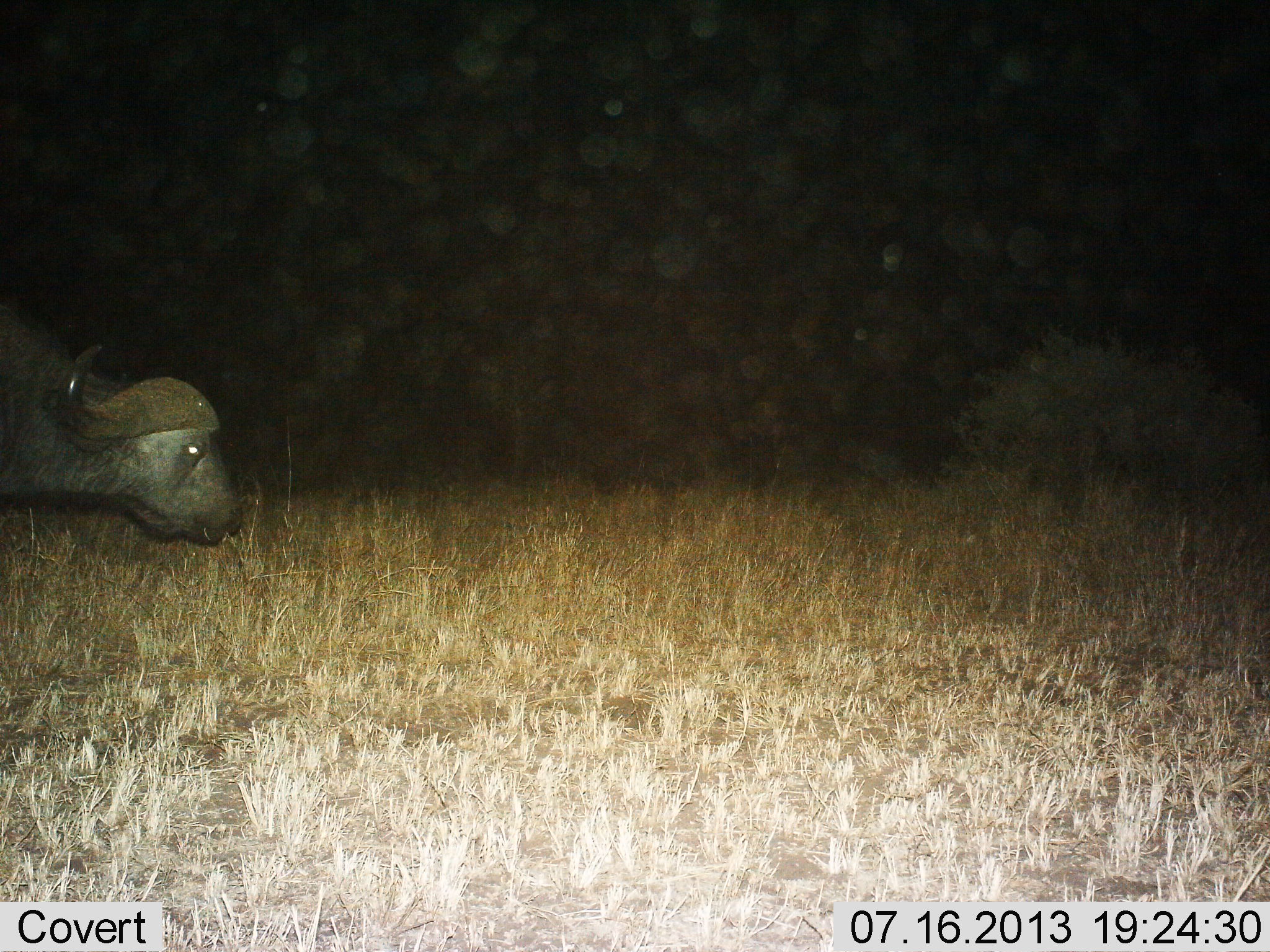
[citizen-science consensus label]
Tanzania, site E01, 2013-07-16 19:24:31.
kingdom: Animalia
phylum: Chordata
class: Mammalia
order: Artiodactyla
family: Bovidae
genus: Syncerus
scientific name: Syncerus caffer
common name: cape buffalo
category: buffalo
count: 1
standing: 35%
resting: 0%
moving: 54%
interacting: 0%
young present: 3%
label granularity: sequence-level